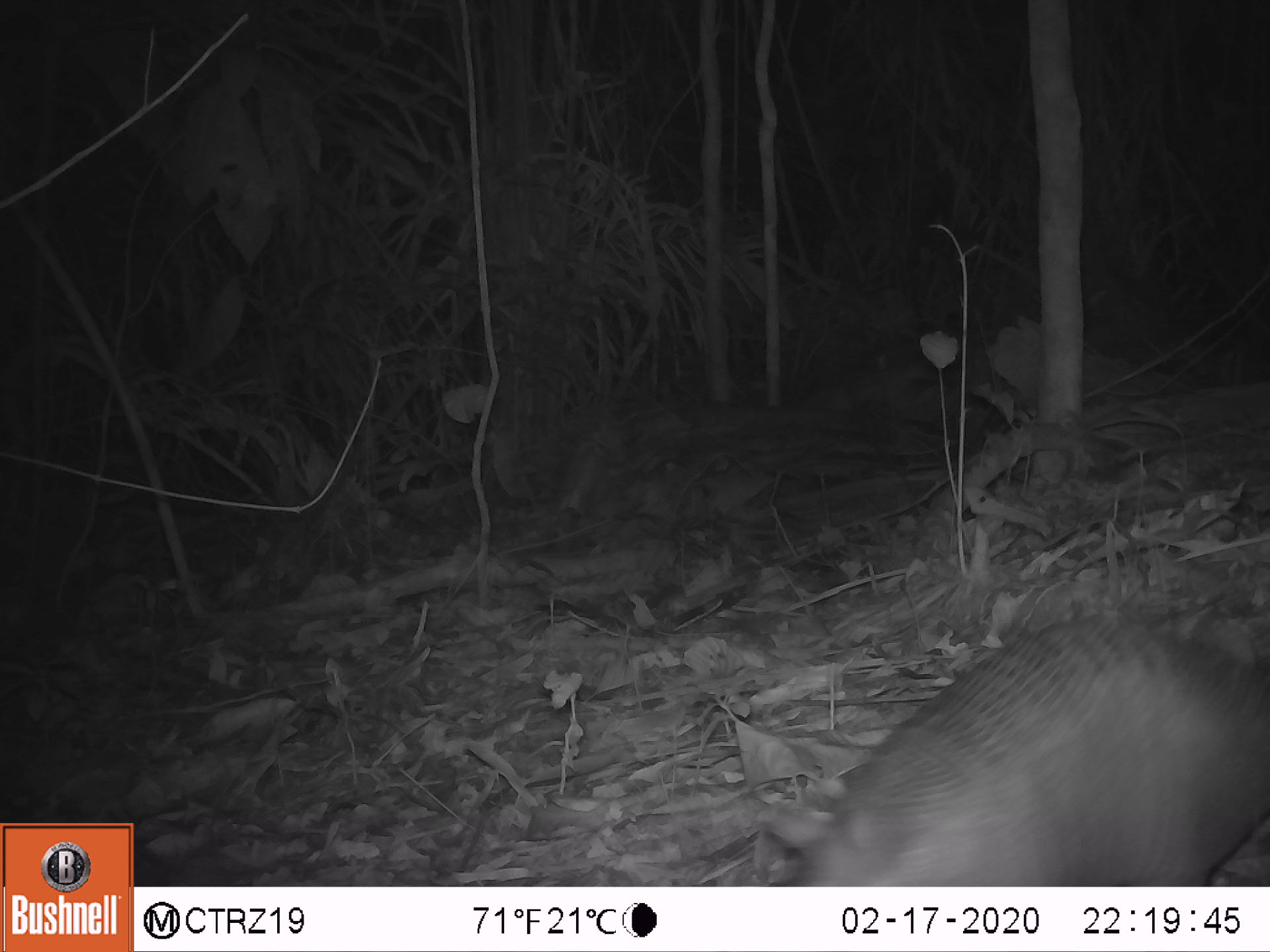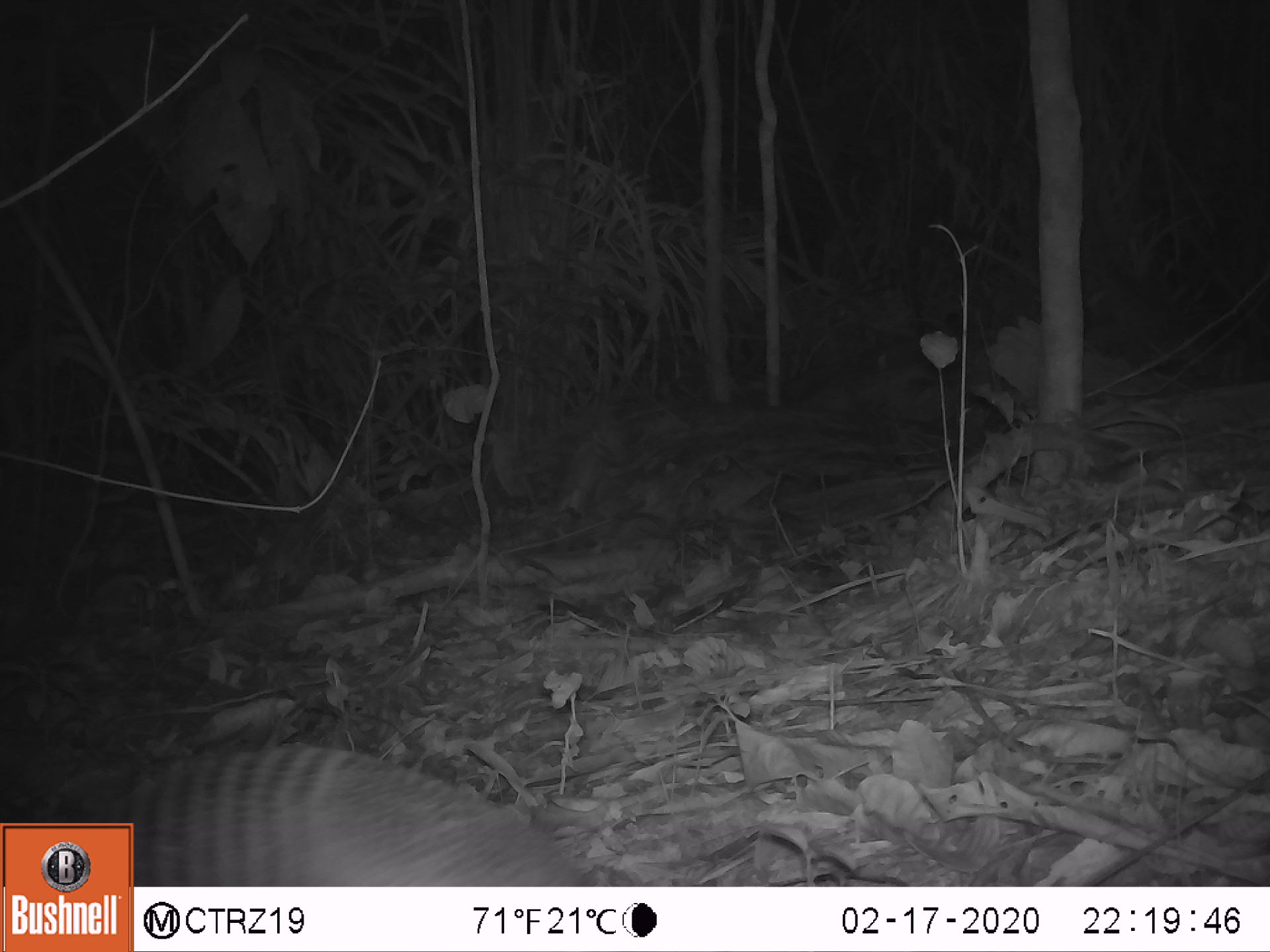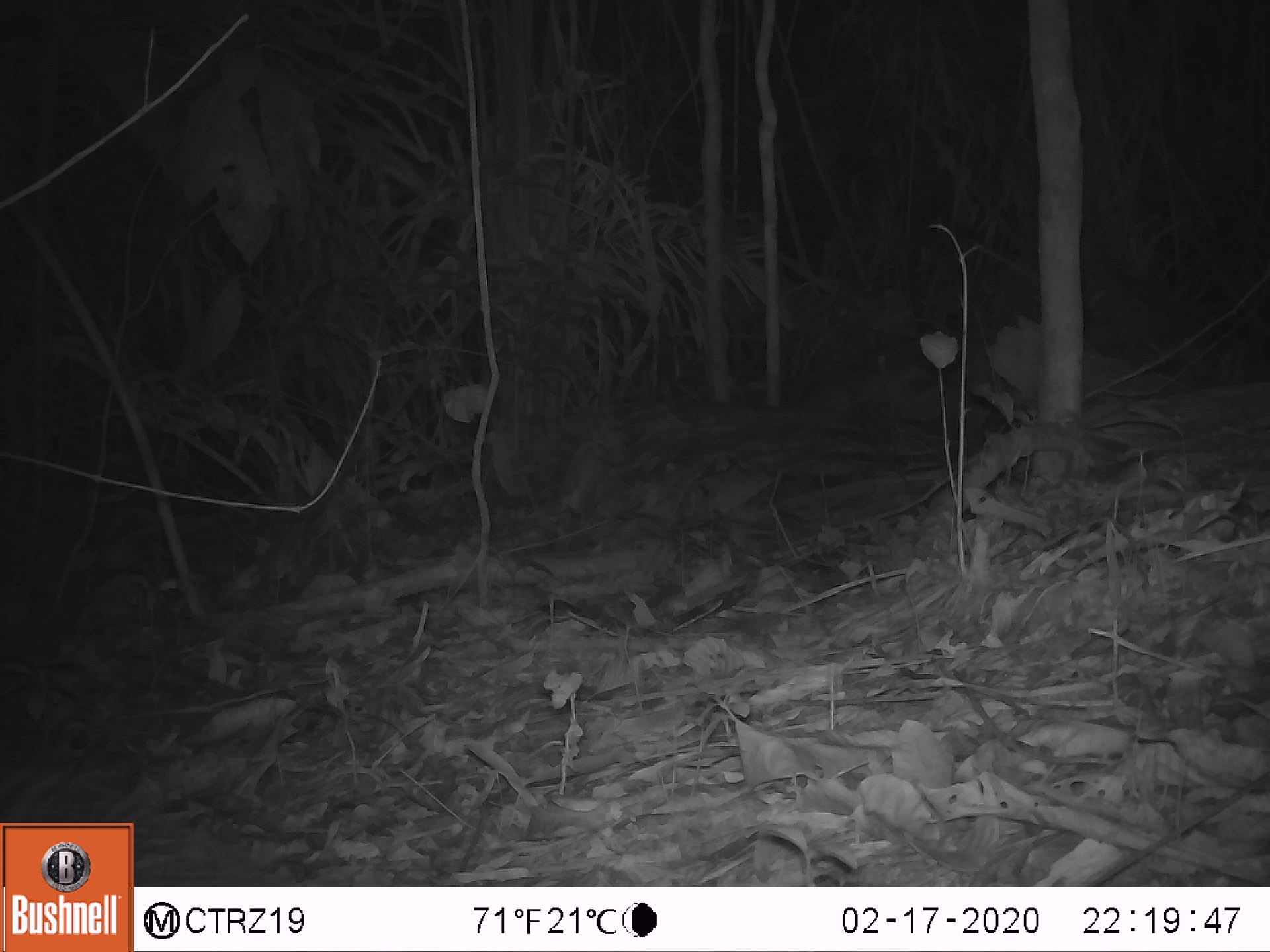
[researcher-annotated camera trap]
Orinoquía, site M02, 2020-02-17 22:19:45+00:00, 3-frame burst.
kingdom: Animalia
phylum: Chordata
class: Mammalia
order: Cingulata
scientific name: Cingulata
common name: armadillo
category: unknown armadillo